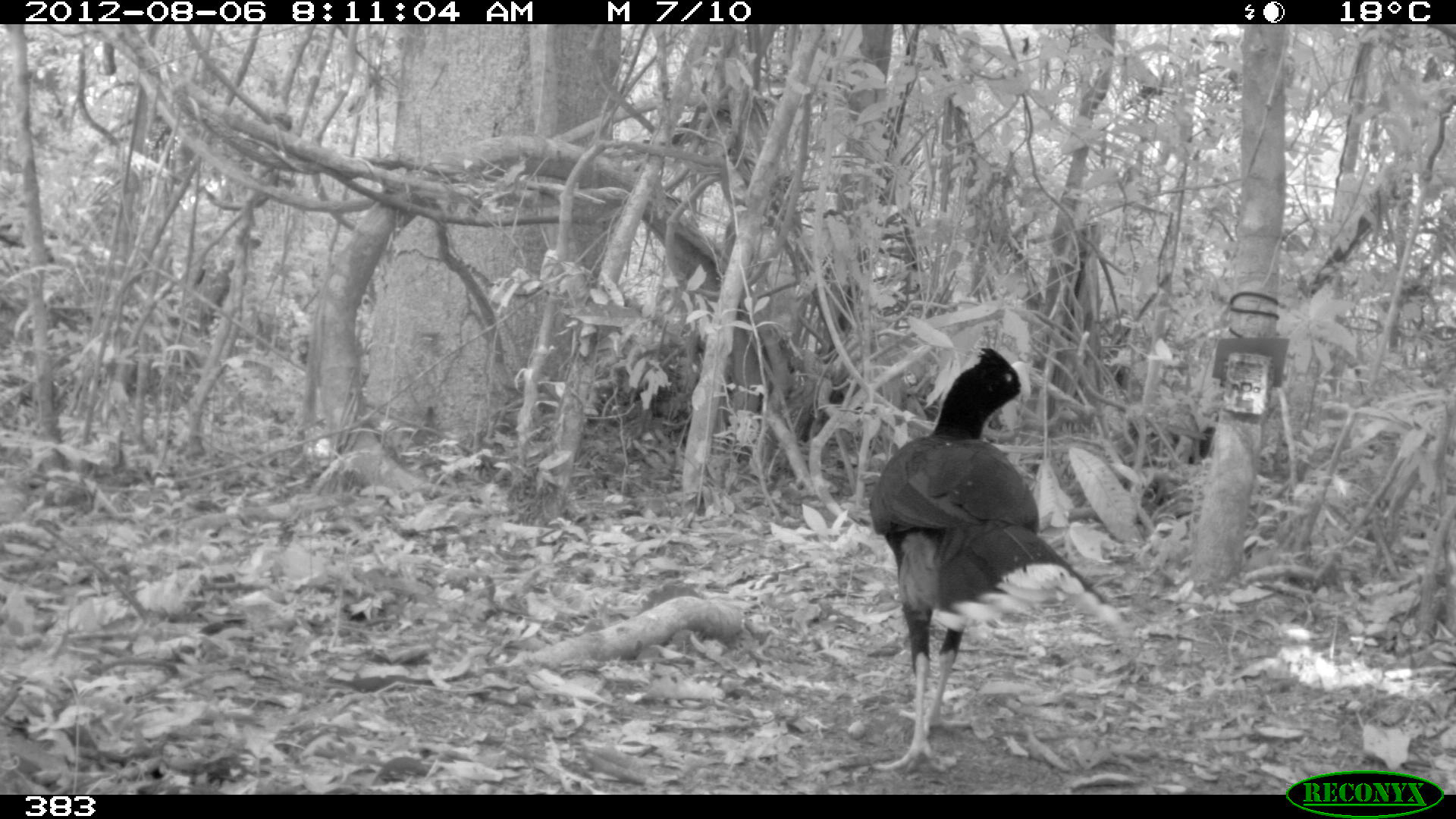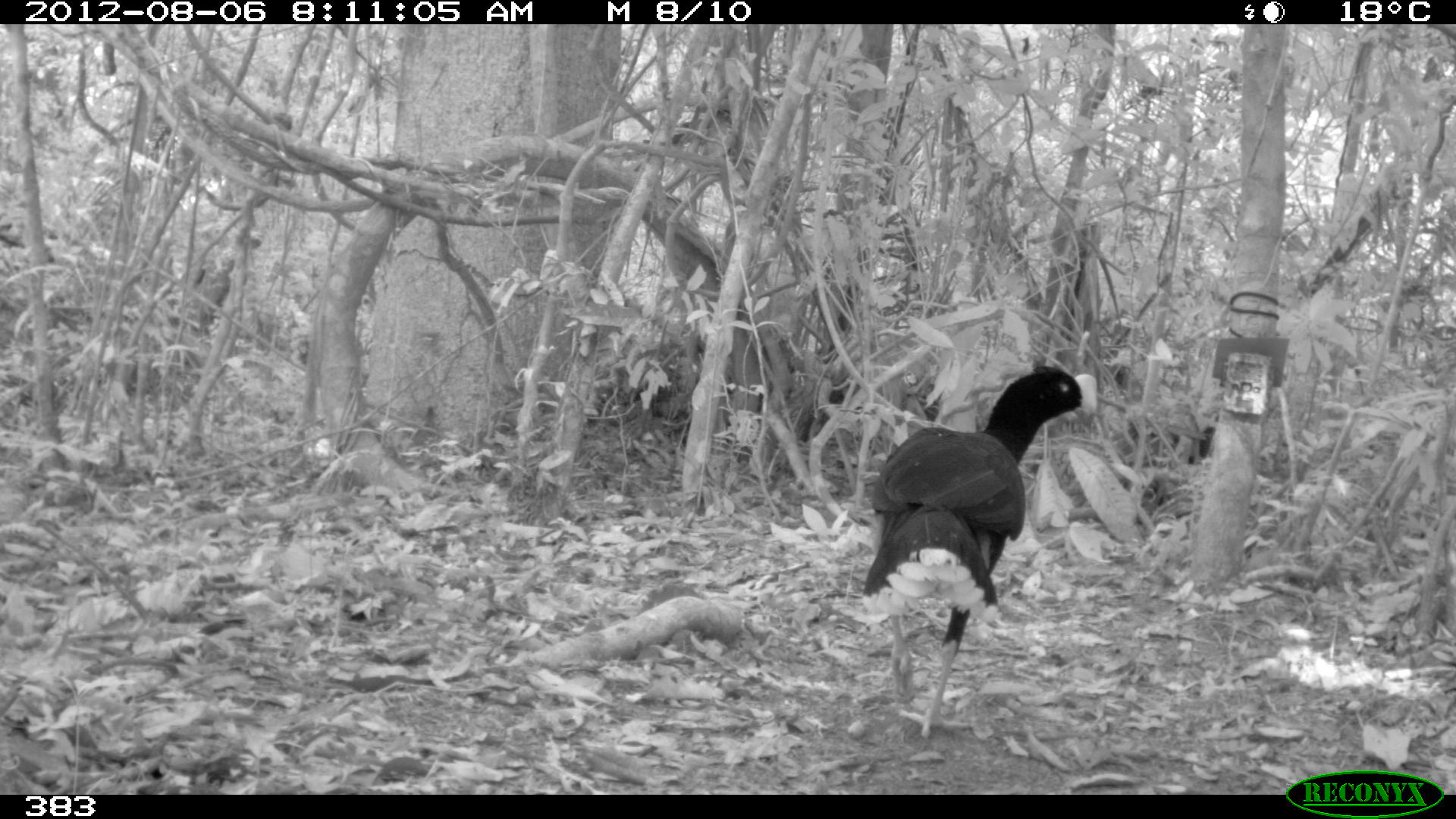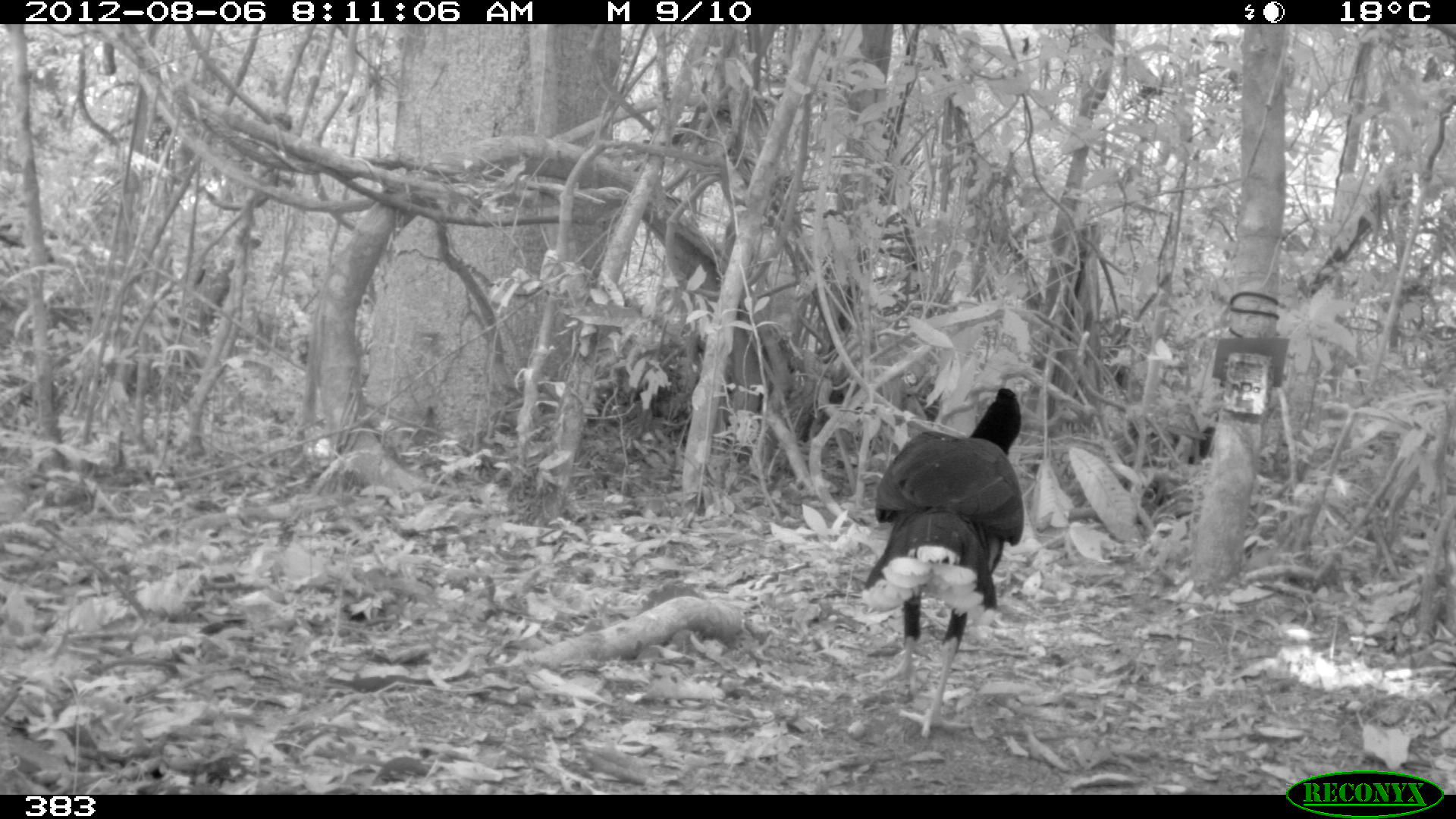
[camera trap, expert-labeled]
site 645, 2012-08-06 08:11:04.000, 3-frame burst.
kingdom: Animalia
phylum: Chordata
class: Aves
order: Galliformes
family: Cracidae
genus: Mitu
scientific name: Mitu tuberosum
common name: razor-billed curassow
Mitu tuberosum (razor-billed curassow).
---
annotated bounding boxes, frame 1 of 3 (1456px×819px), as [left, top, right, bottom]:
mitu tuberosum: [867, 345, 1138, 777]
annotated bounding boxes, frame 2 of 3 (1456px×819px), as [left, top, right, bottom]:
mitu tuberosum: [858, 365, 1098, 742]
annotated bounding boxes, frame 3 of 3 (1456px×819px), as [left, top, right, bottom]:
mitu tuberosum: [859, 388, 1024, 737]